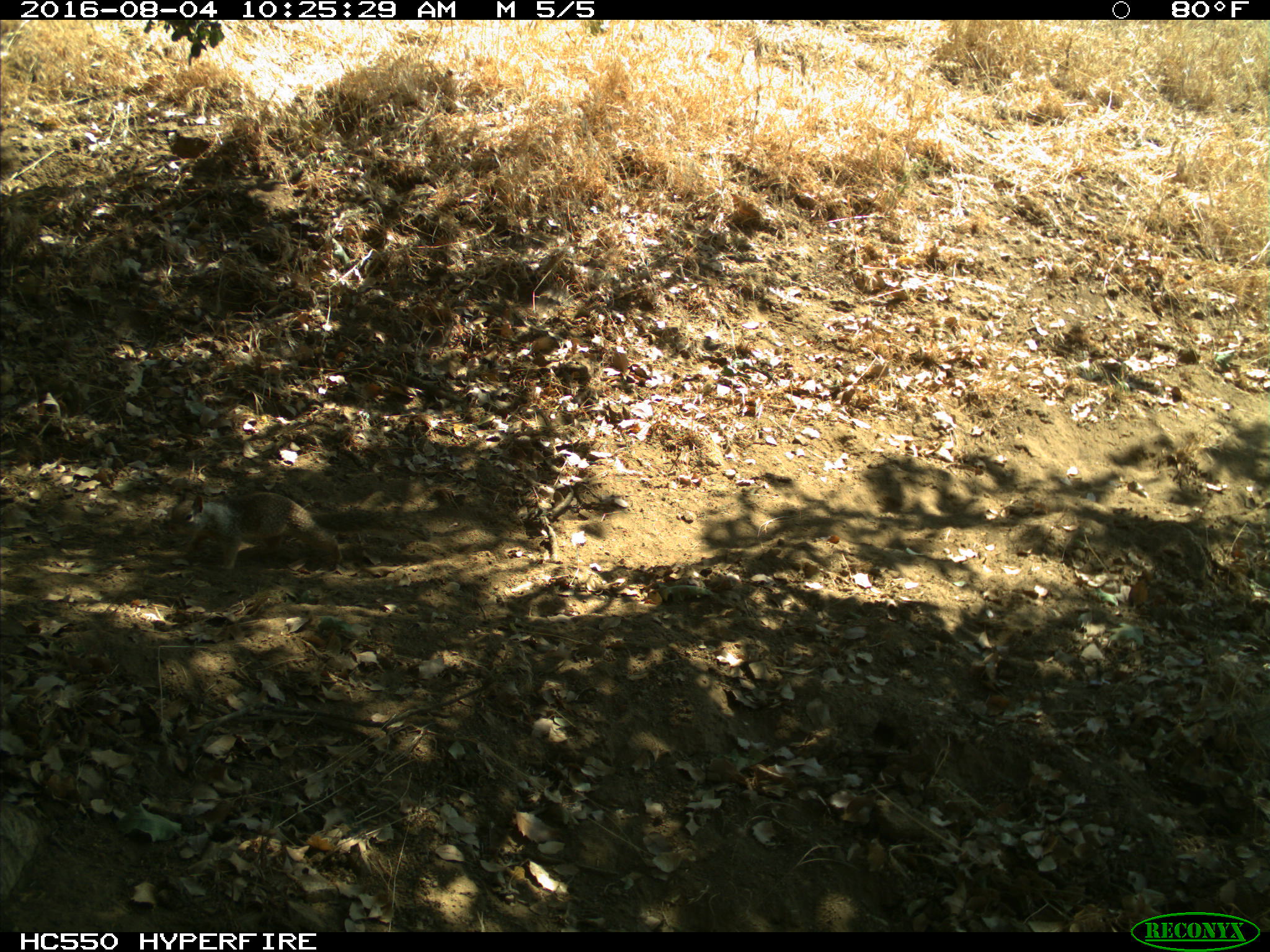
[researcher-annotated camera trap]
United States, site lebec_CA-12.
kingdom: Animalia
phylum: Chordata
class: Mammalia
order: Rodentia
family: Sciuridae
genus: Otospermophilus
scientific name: Otospermophilus beecheyi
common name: california ground squirrel